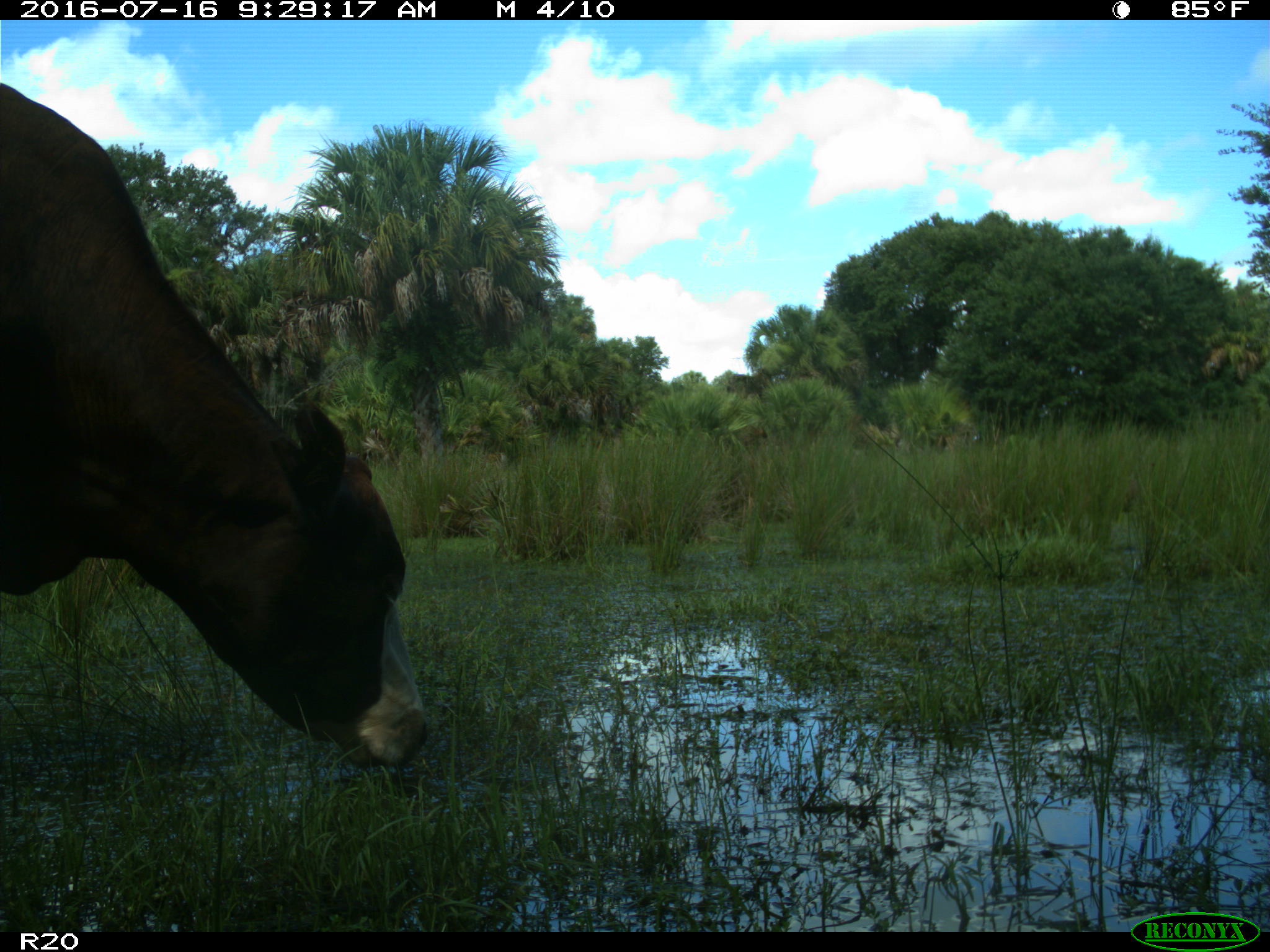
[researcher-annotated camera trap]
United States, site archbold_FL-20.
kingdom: Animalia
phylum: Chordata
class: Mammalia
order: Artiodactyla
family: Bovidae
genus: Bos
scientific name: Bos taurus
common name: domestic cow